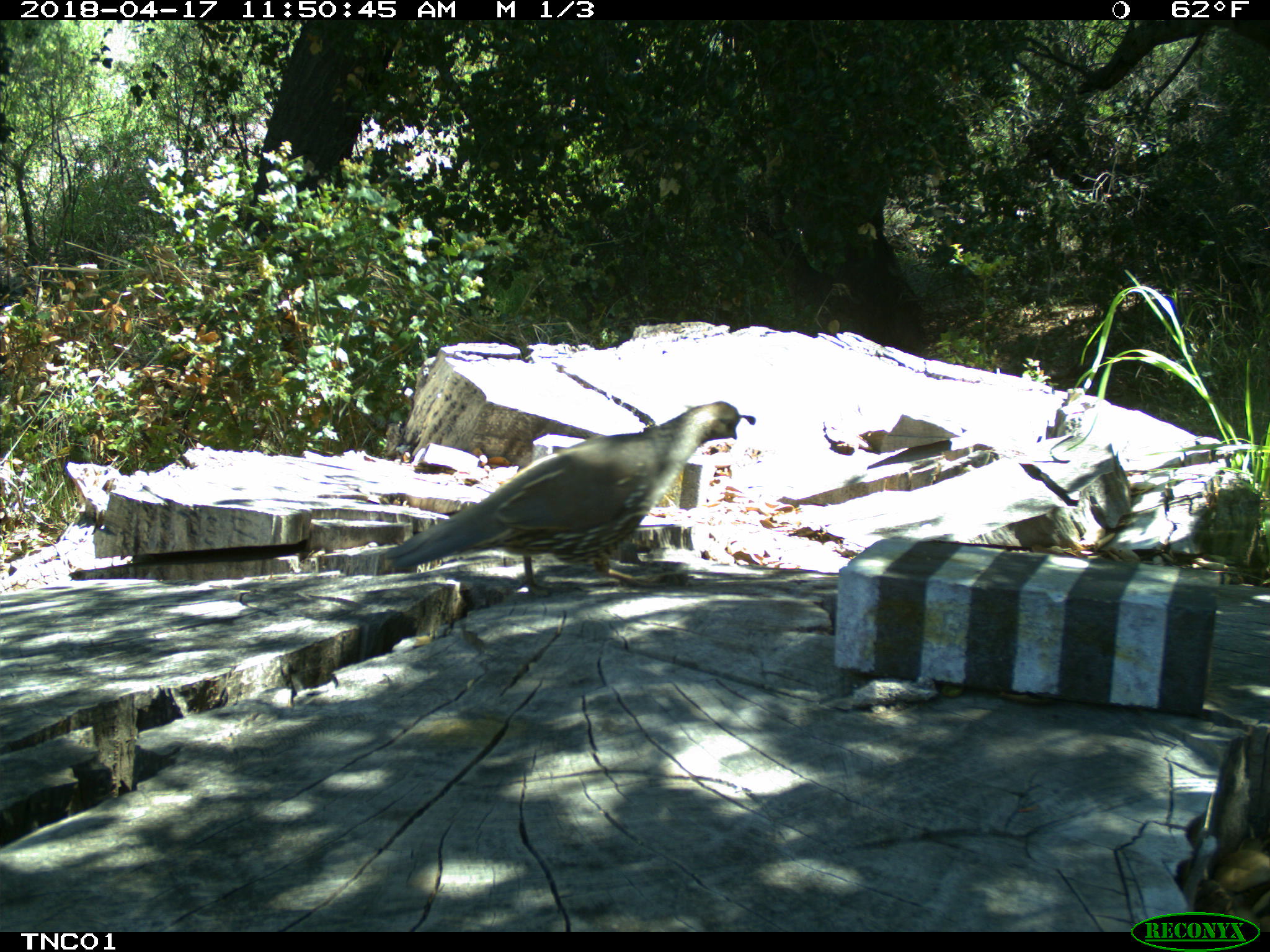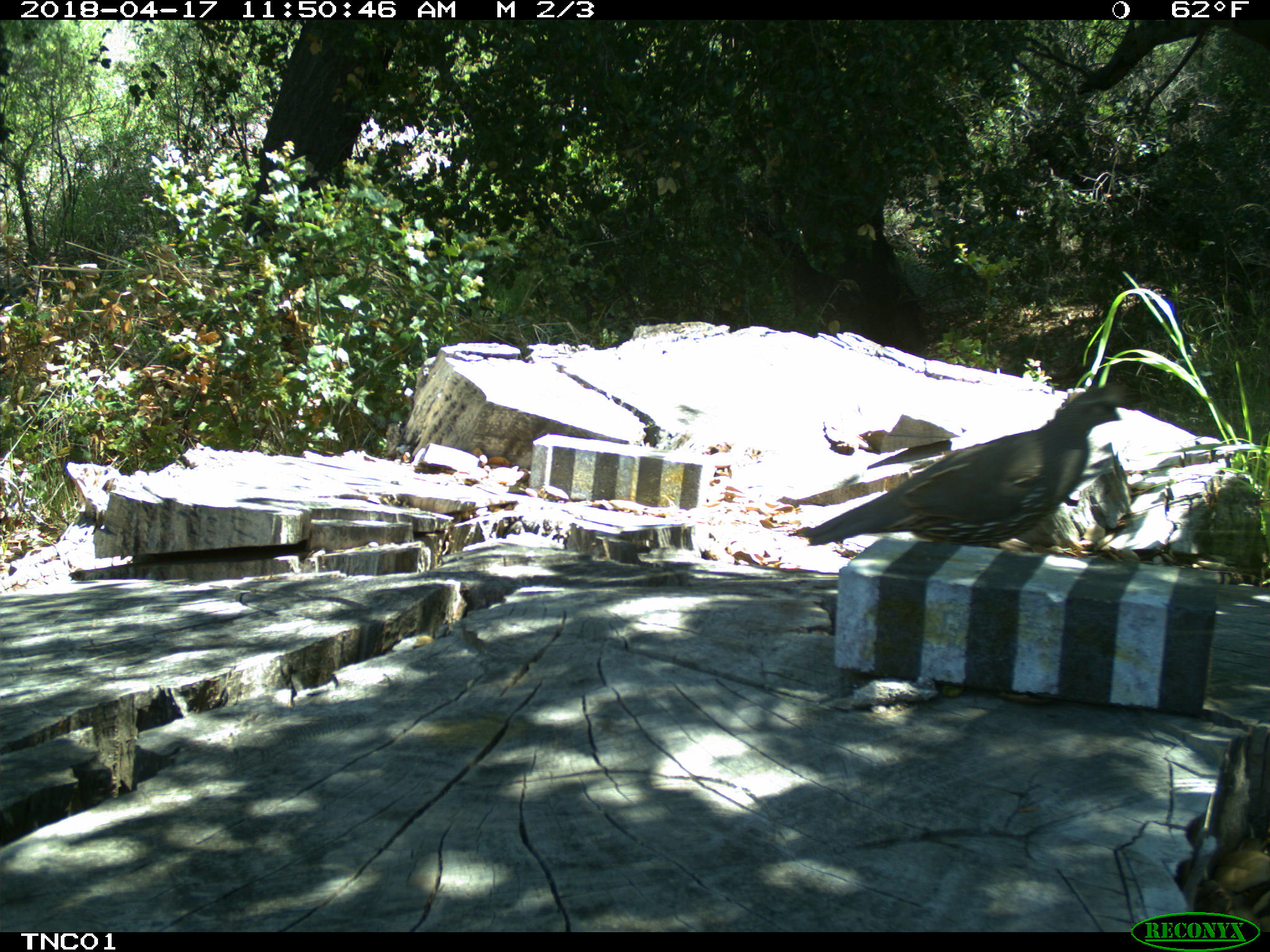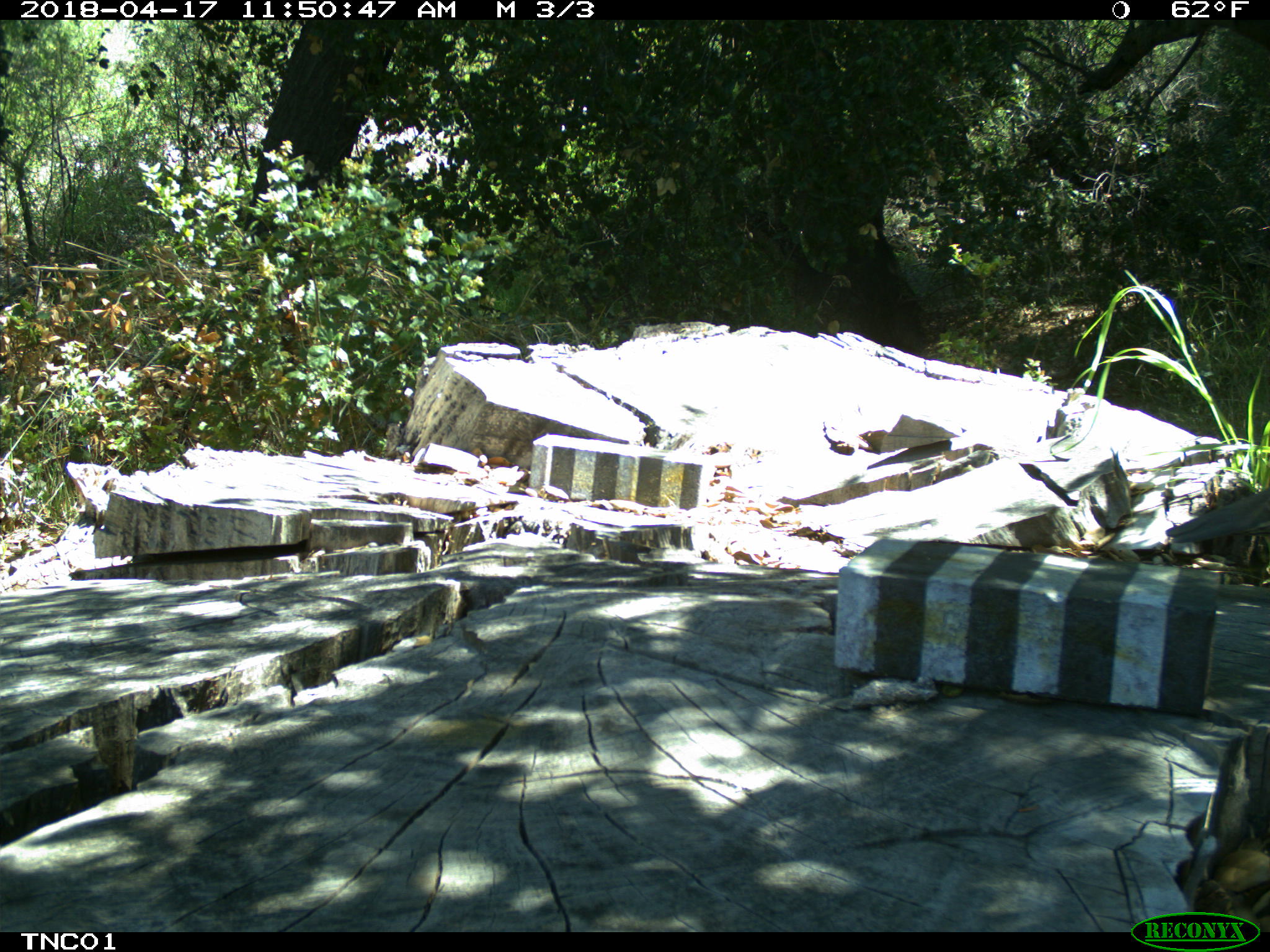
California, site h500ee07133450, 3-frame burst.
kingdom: Animalia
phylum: Chordata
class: Aves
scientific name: Aves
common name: bird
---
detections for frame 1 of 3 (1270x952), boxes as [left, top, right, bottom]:
bird: [386, 400, 756, 596]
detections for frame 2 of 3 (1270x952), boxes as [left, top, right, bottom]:
bird: [797, 381, 1157, 548]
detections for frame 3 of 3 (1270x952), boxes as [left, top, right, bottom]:
bird: [1165, 488, 1269, 543]